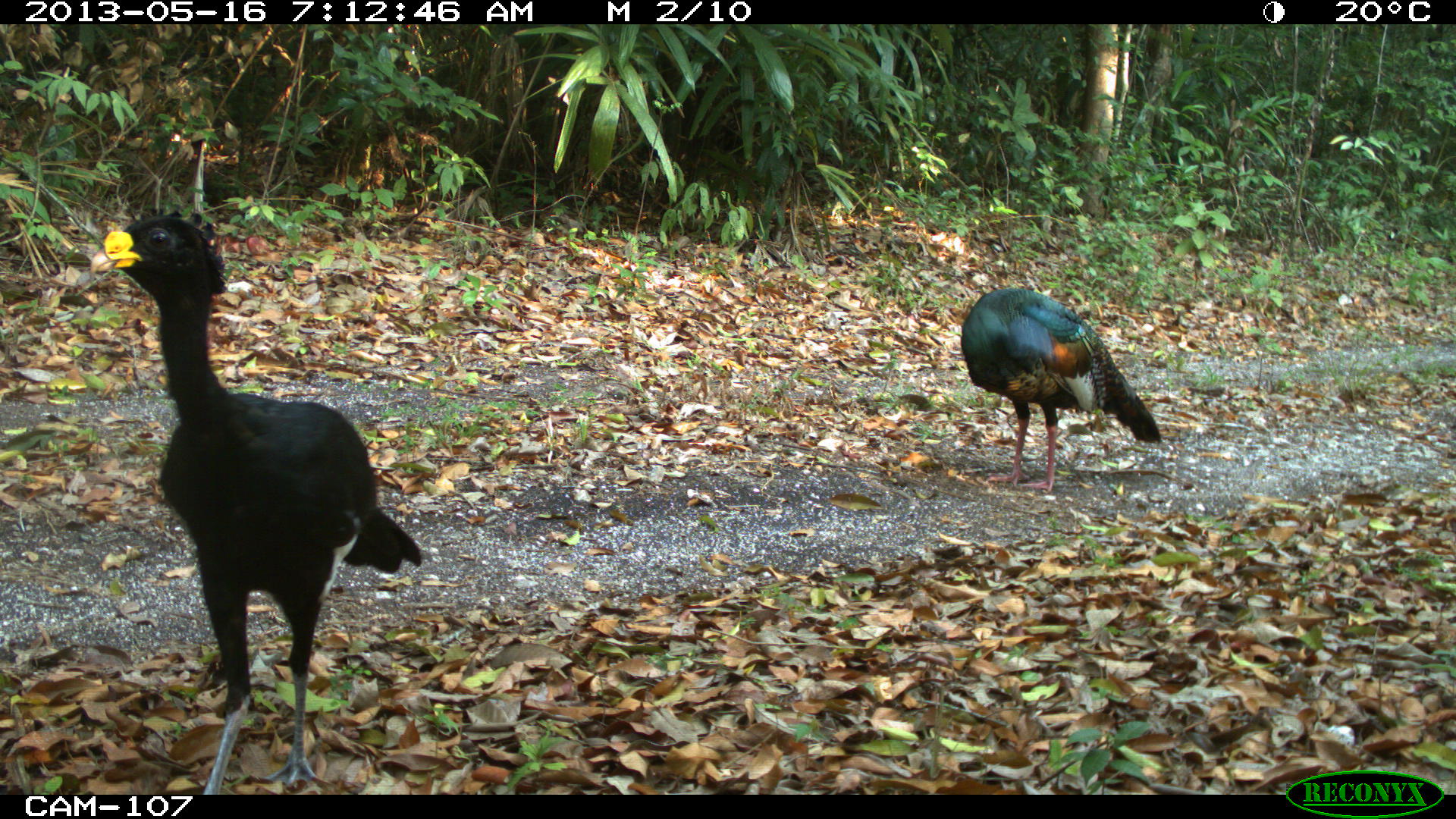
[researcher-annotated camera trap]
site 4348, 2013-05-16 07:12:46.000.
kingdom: Animalia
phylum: Chordata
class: Aves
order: Galliformes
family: Phasianidae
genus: Meleagris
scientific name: Meleagris ocellata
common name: ocellated turkey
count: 1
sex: male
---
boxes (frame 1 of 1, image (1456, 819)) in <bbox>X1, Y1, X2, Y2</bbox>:
meleagris ocellata: <bbox>87, 206, 424, 793</bbox>; <bbox>960, 286, 1163, 494</bbox>